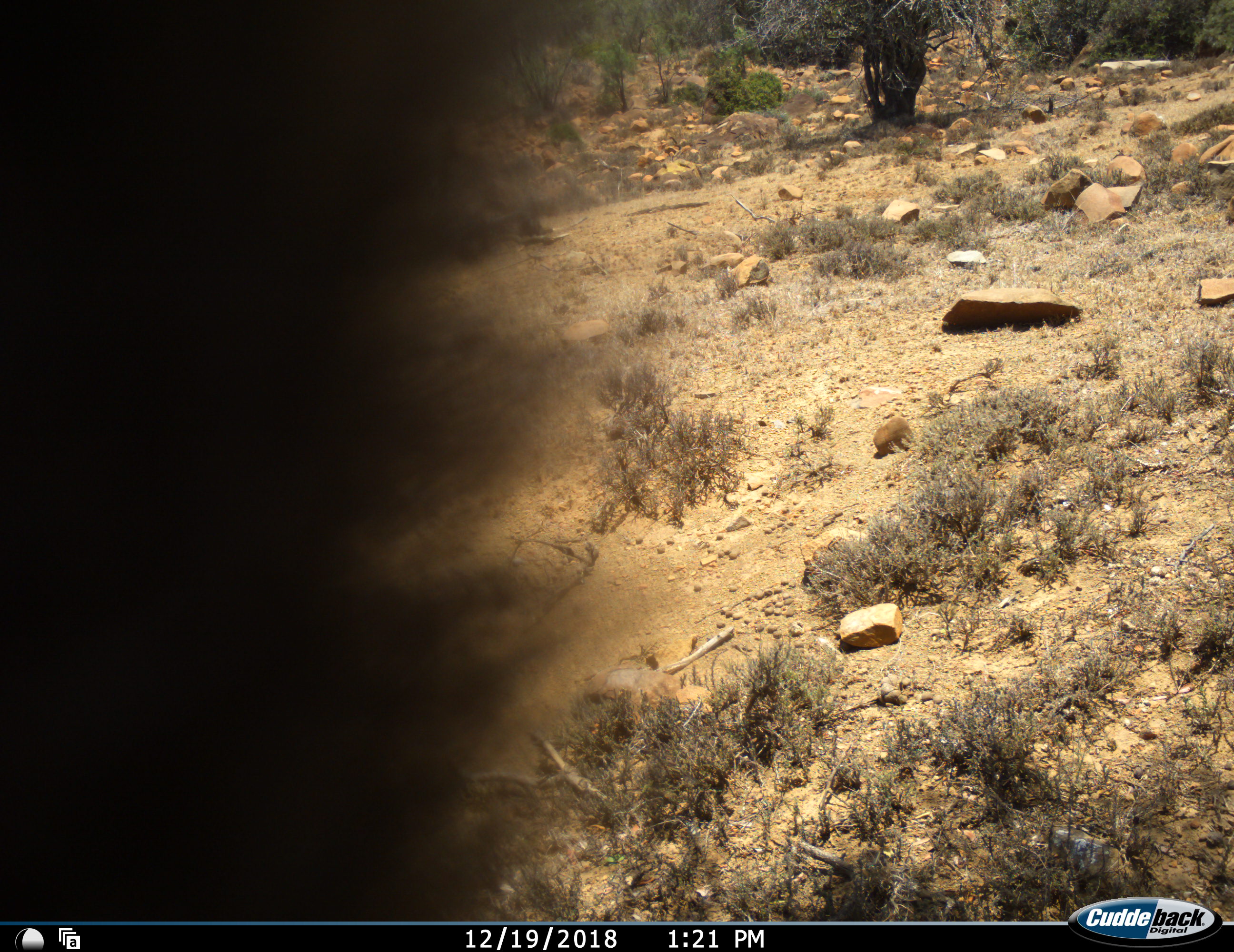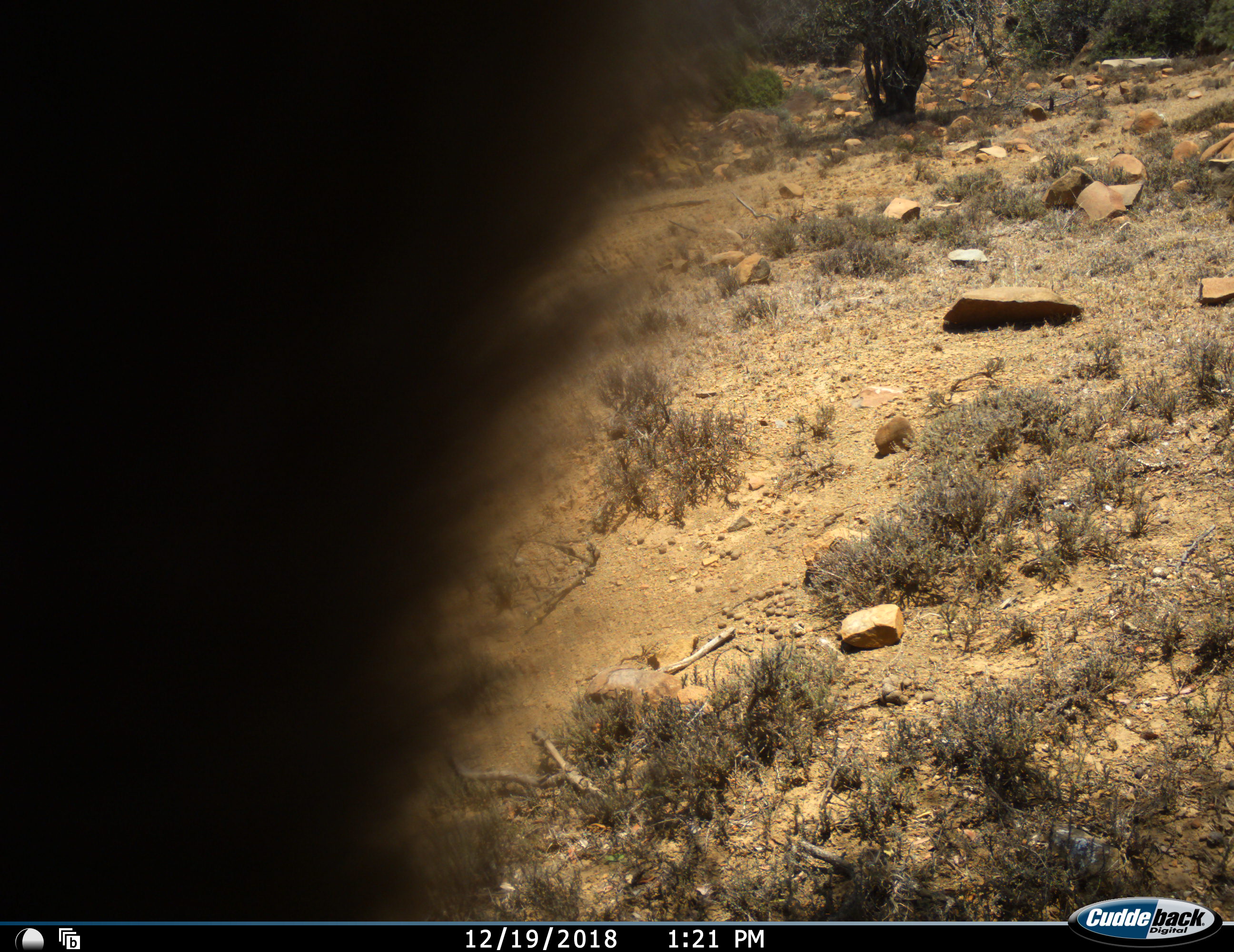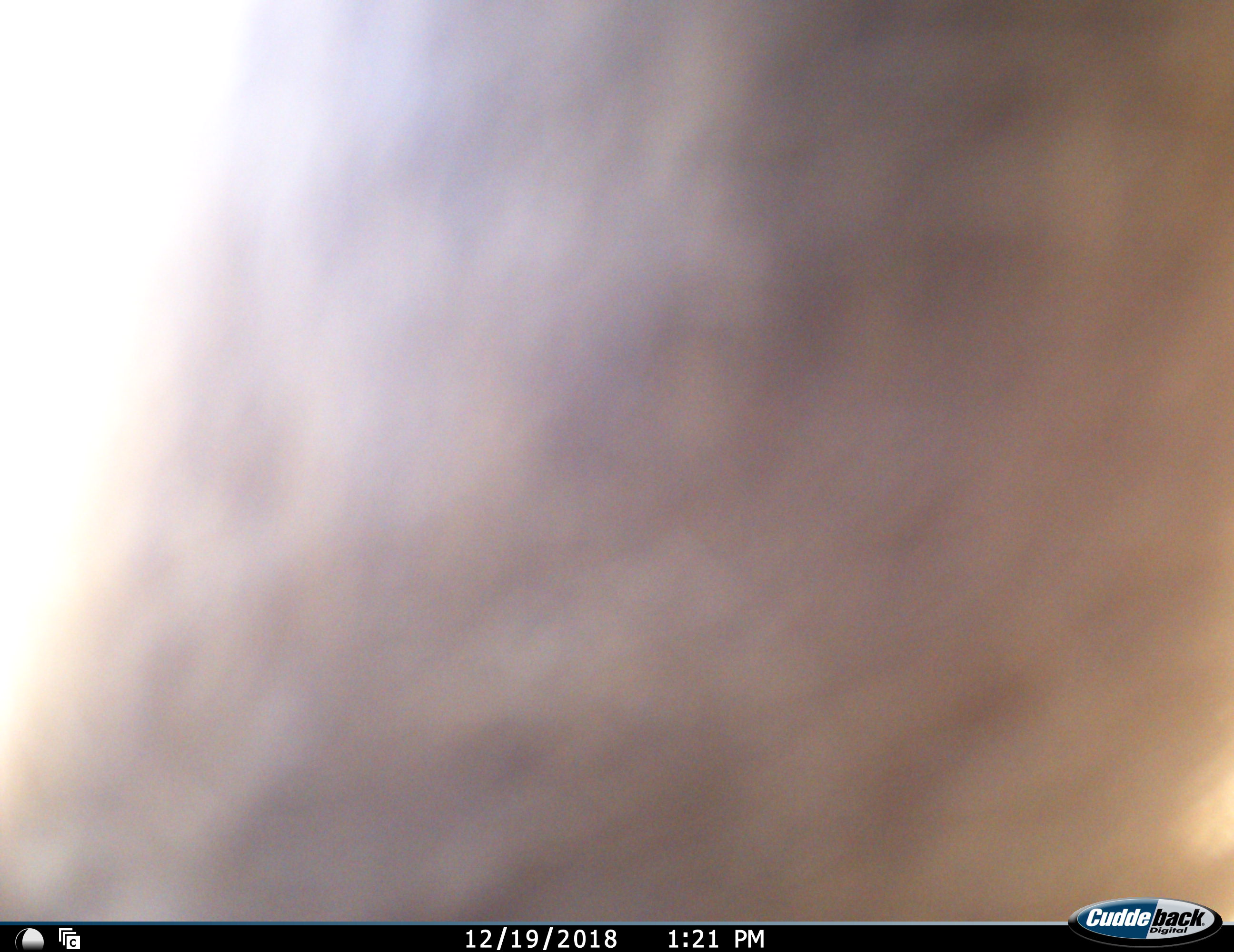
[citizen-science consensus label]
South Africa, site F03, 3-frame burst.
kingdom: Animalia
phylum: Chordata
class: Mammalia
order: Primates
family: Cercopithecidae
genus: Chlorocebus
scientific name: Chlorocebus pygerythrus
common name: vervet monkey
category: monkeyvervet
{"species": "monkeyvervet (vervet monkey) (Chlorocebus pygerythrus)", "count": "1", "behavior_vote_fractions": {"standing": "67%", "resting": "33%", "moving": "0%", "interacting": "0%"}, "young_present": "0%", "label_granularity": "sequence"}